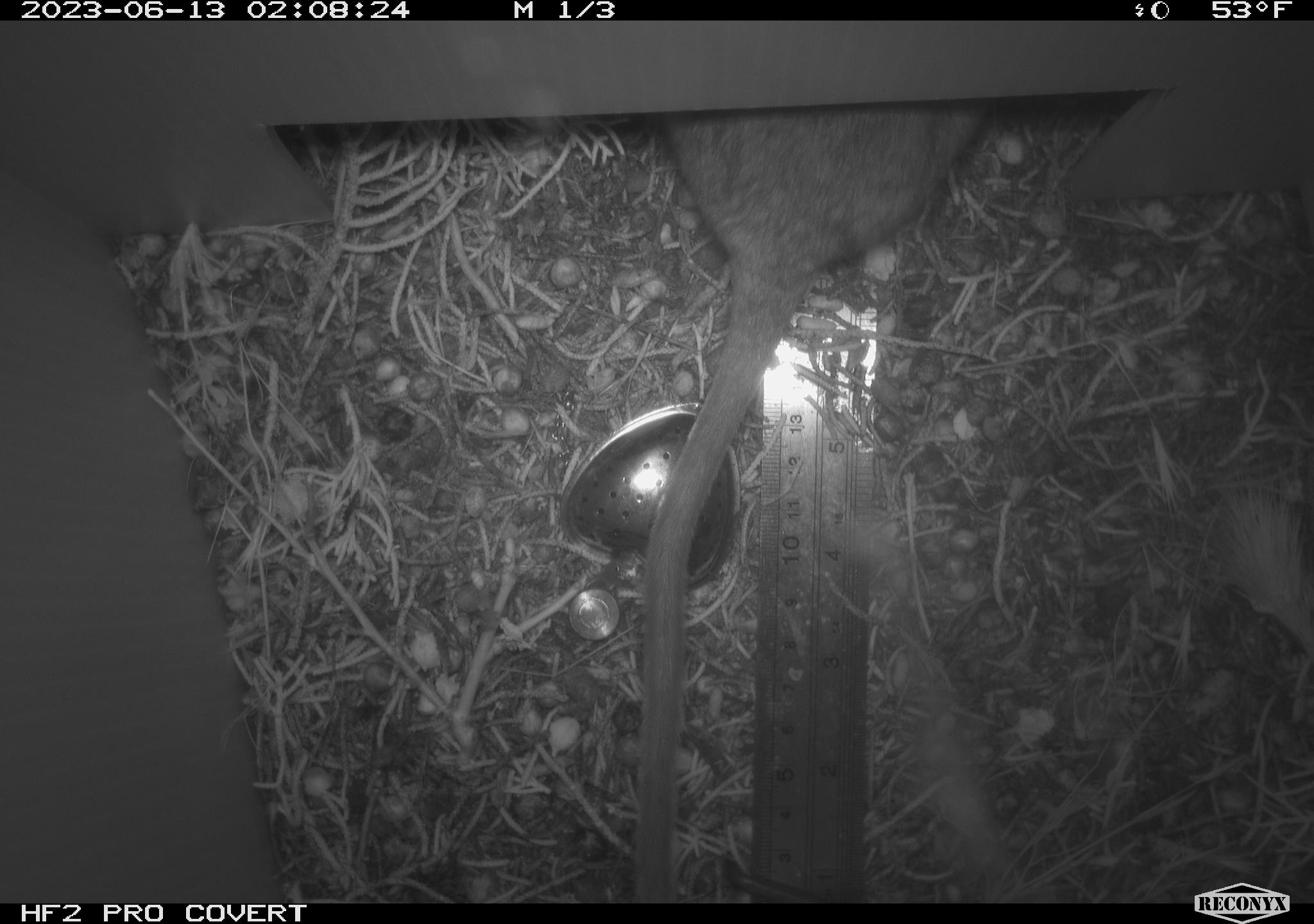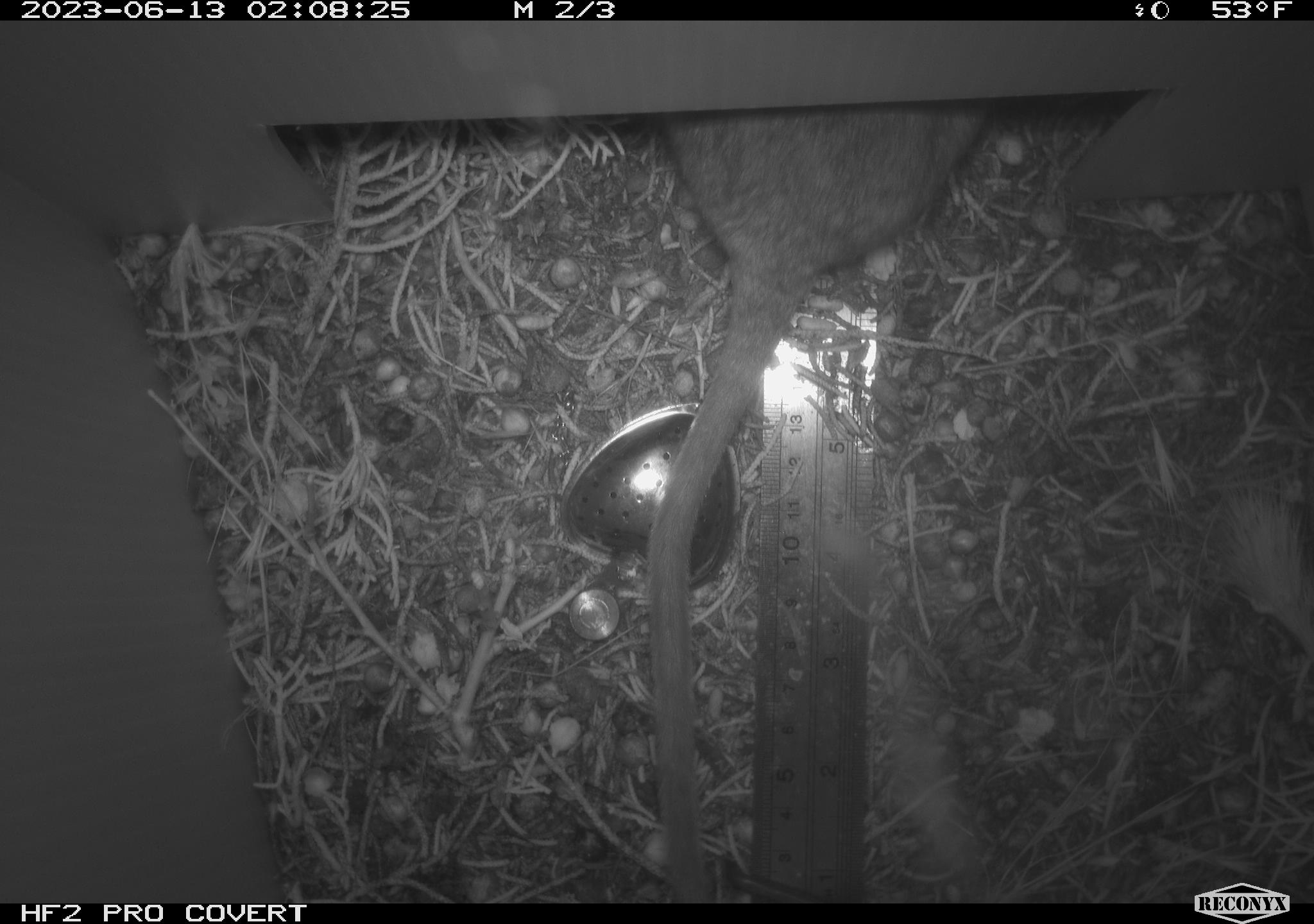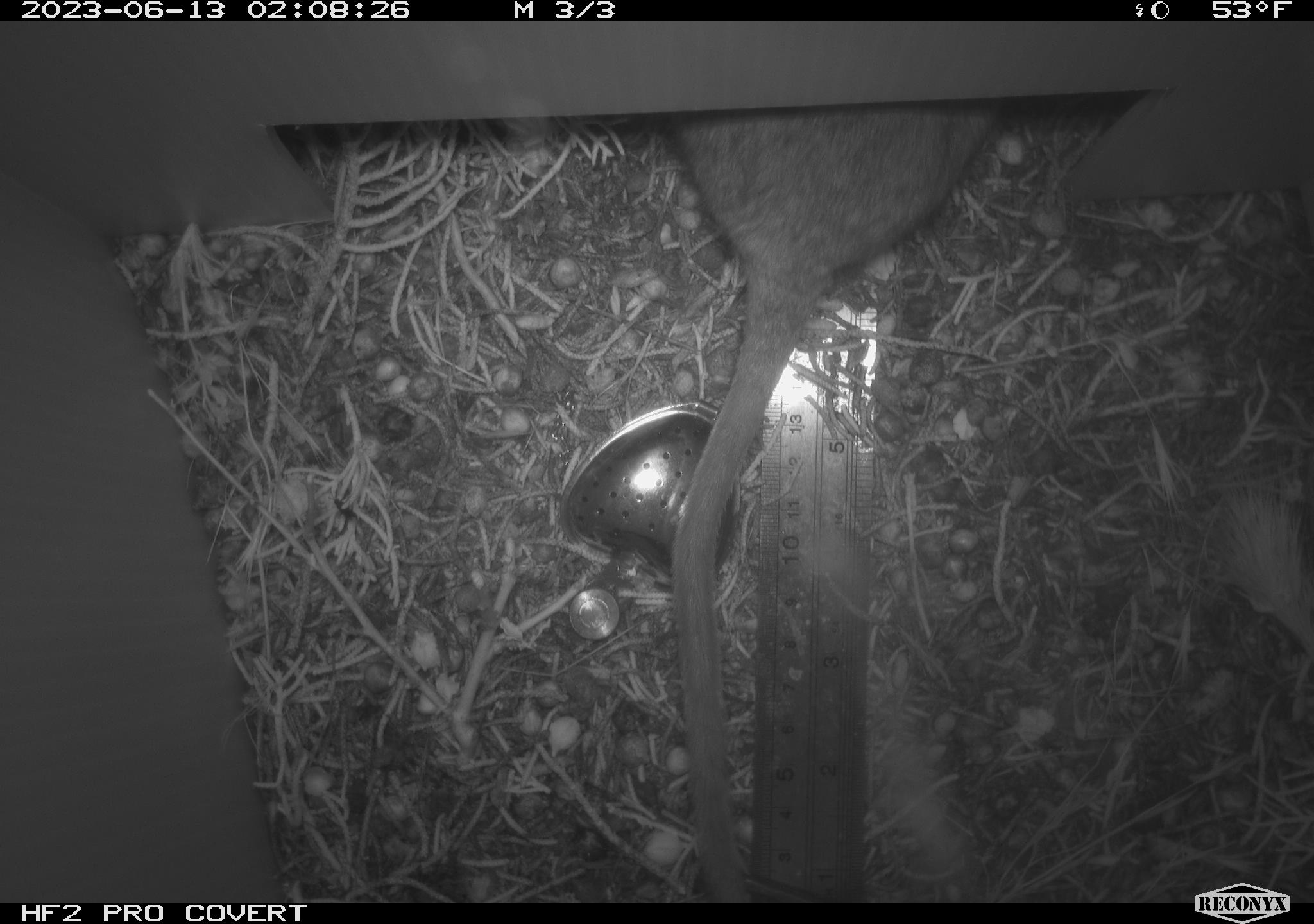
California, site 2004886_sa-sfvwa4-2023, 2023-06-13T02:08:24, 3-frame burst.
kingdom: Animalia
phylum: Chordata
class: Mammalia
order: Rodentia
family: Cricetidae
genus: Neotoma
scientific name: Neotoma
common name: pack rat or woodrat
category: neotoma species